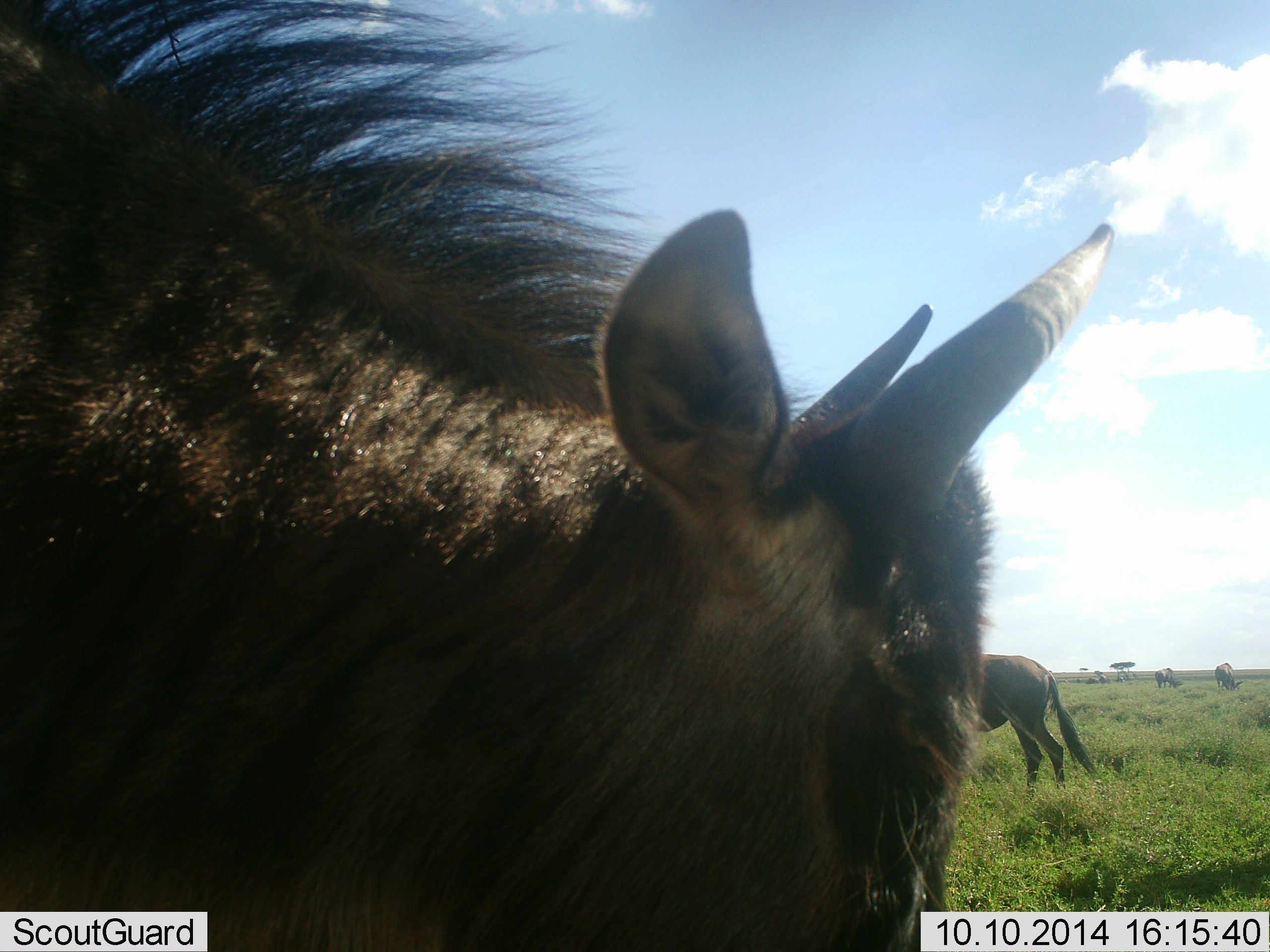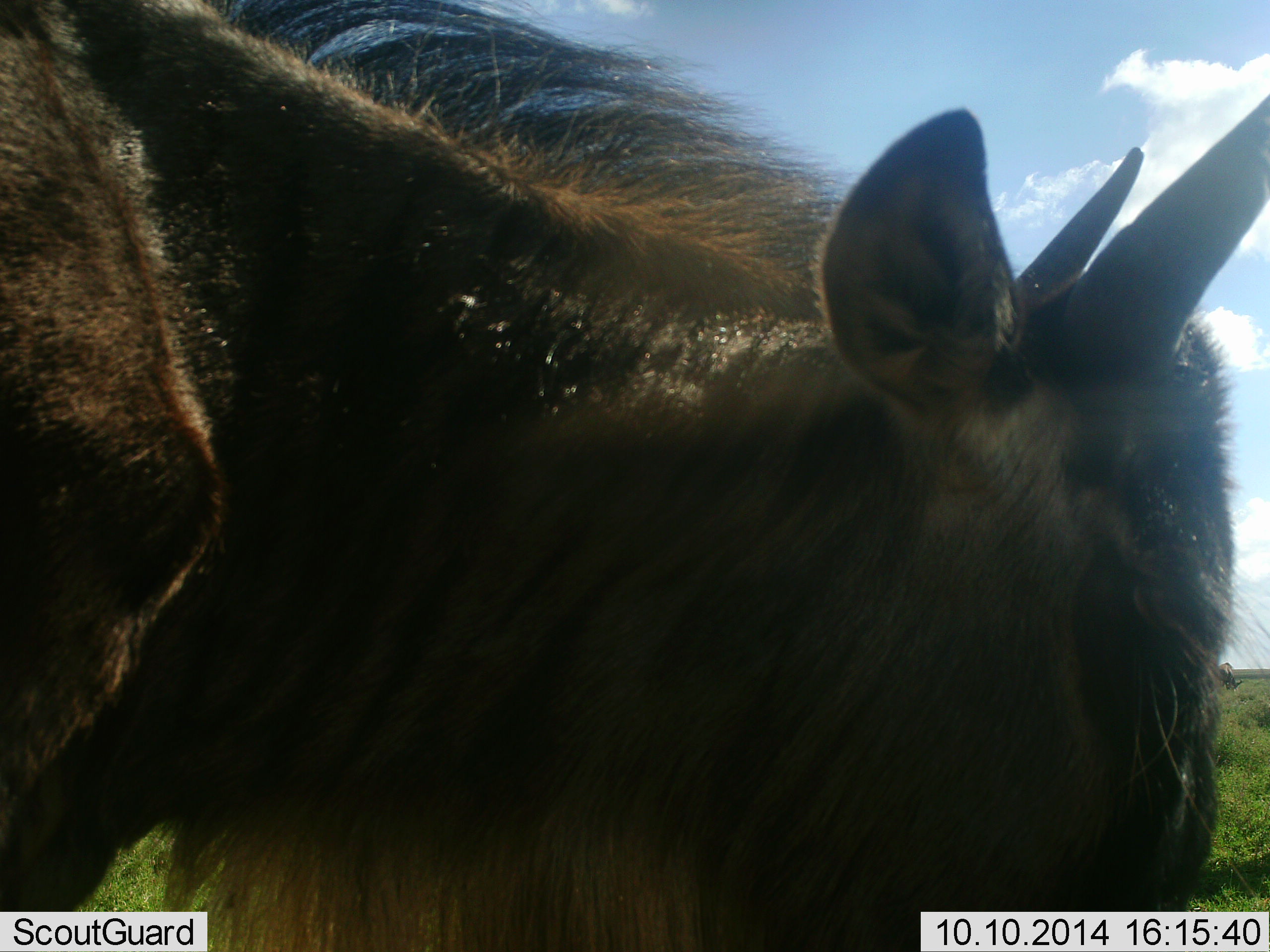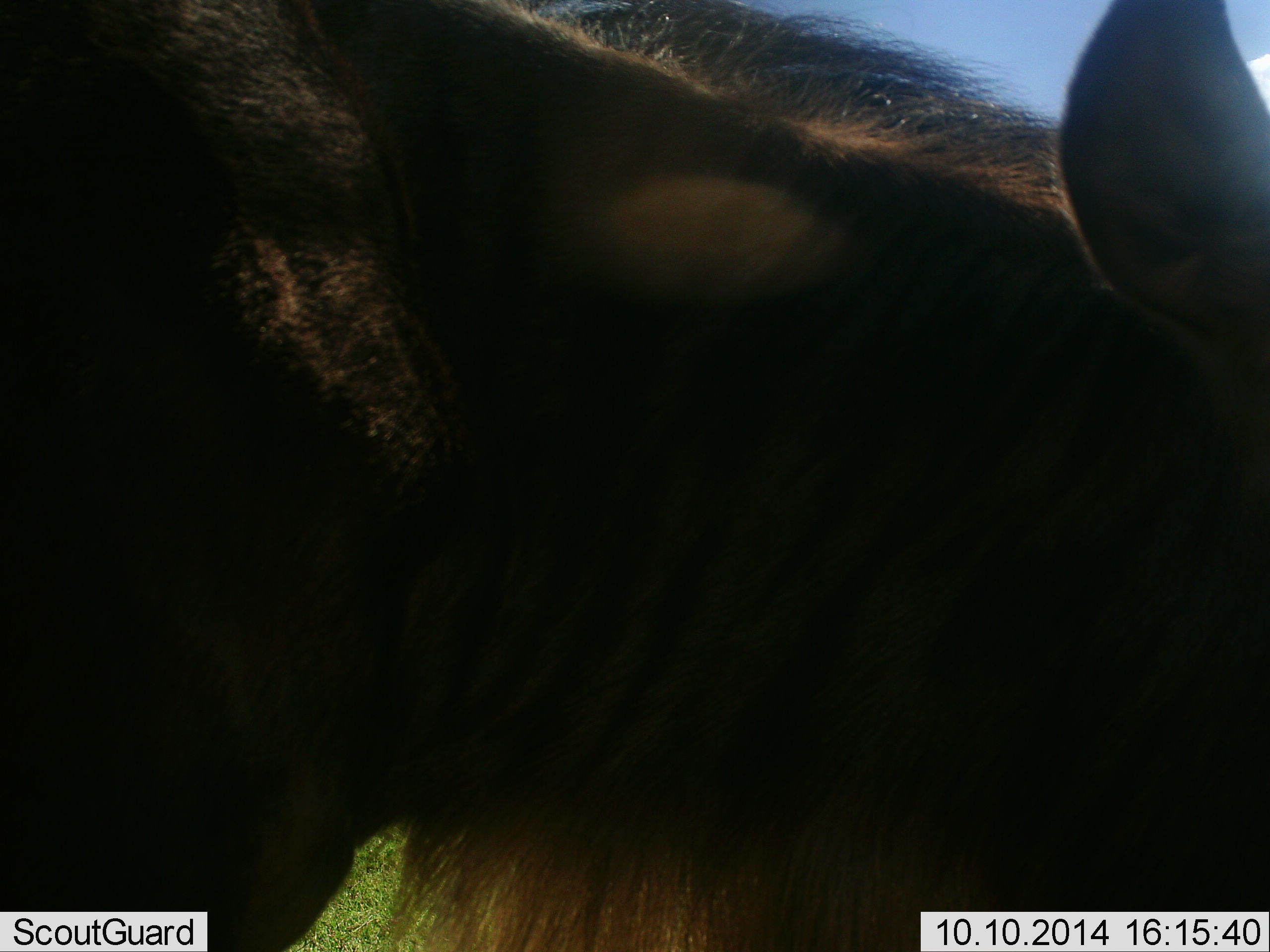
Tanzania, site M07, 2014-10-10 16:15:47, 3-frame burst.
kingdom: Animalia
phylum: Chordata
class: Mammalia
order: Artiodactyla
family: Bovidae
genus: Connochaetes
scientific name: Connochaetes taurinus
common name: blue wildebeest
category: wildebeest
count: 3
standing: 40%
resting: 0%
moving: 50%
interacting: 0%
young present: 0%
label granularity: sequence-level